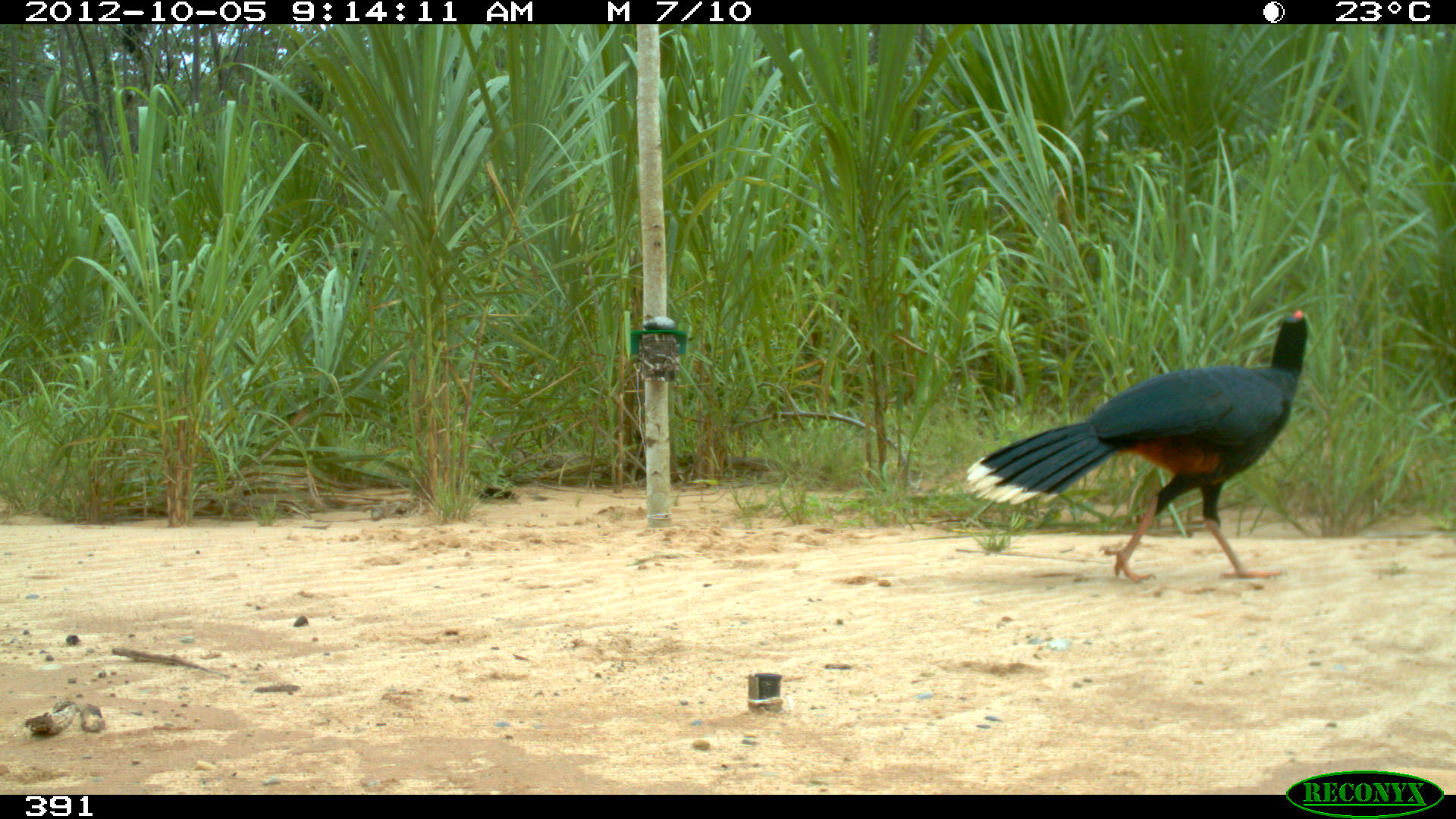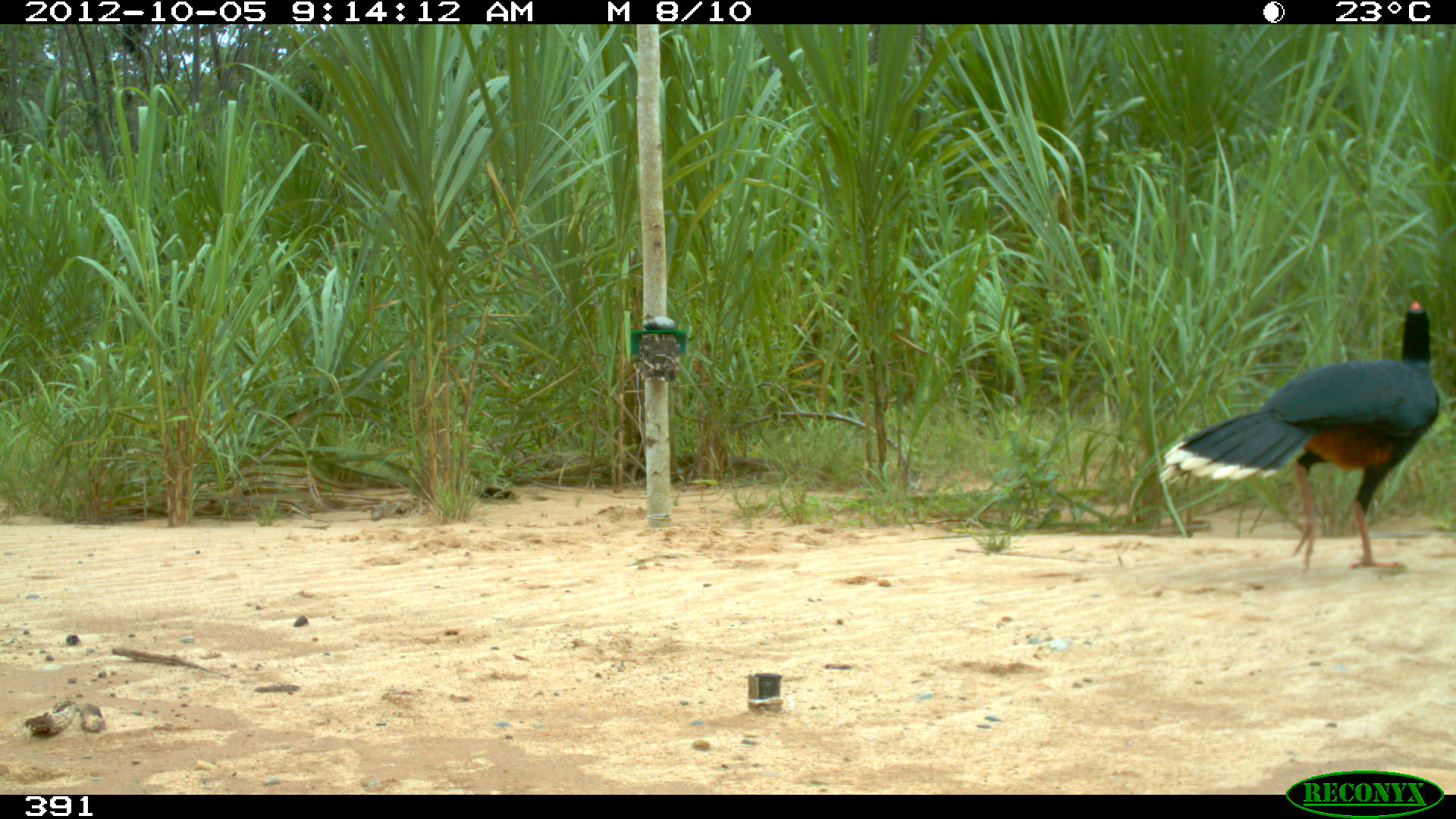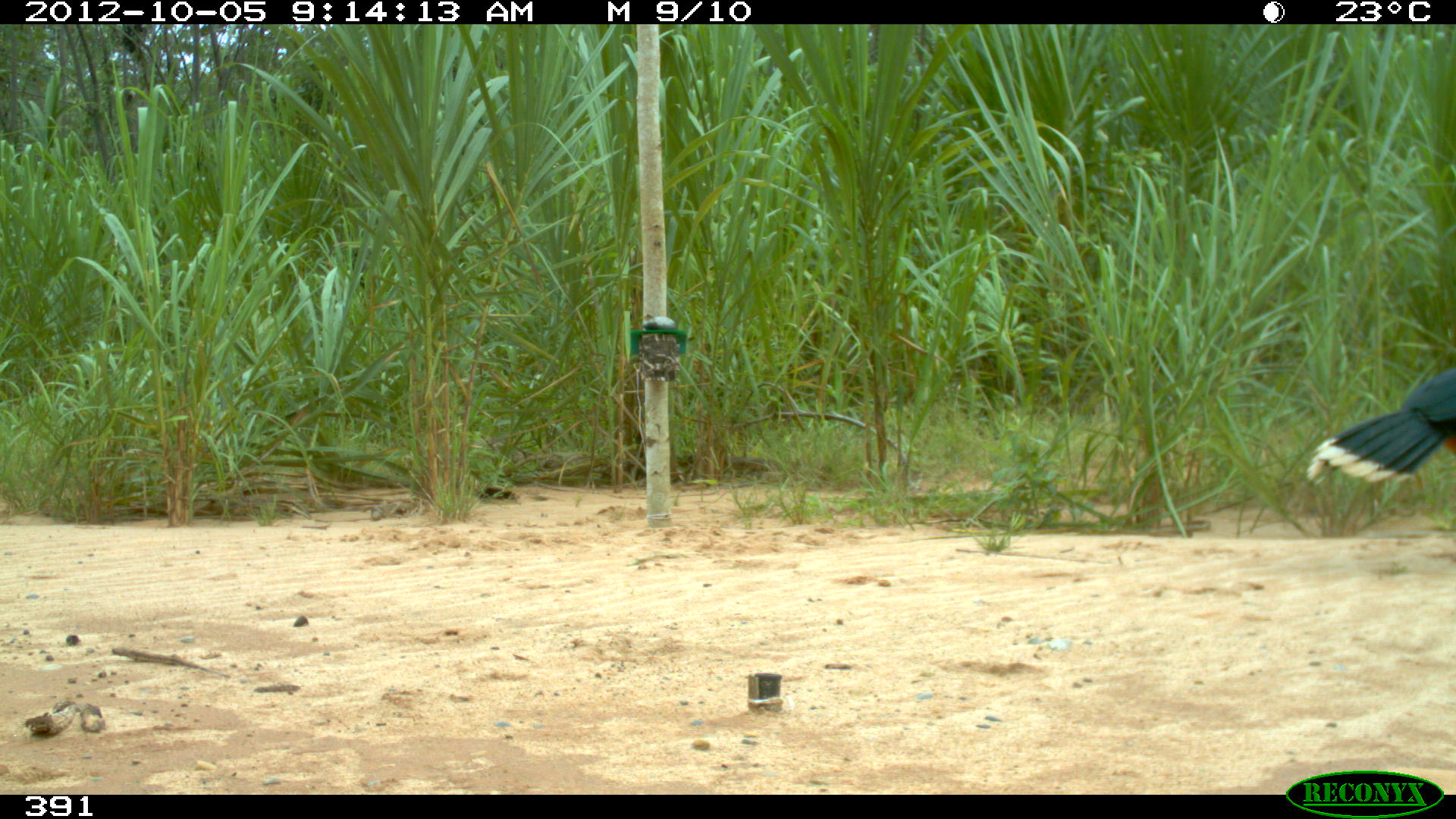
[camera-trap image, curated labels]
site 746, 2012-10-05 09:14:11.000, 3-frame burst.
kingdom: Animalia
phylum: Chordata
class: Aves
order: Galliformes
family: Cracidae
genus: Mitu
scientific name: Mitu tuberosum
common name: razor-billed curassow